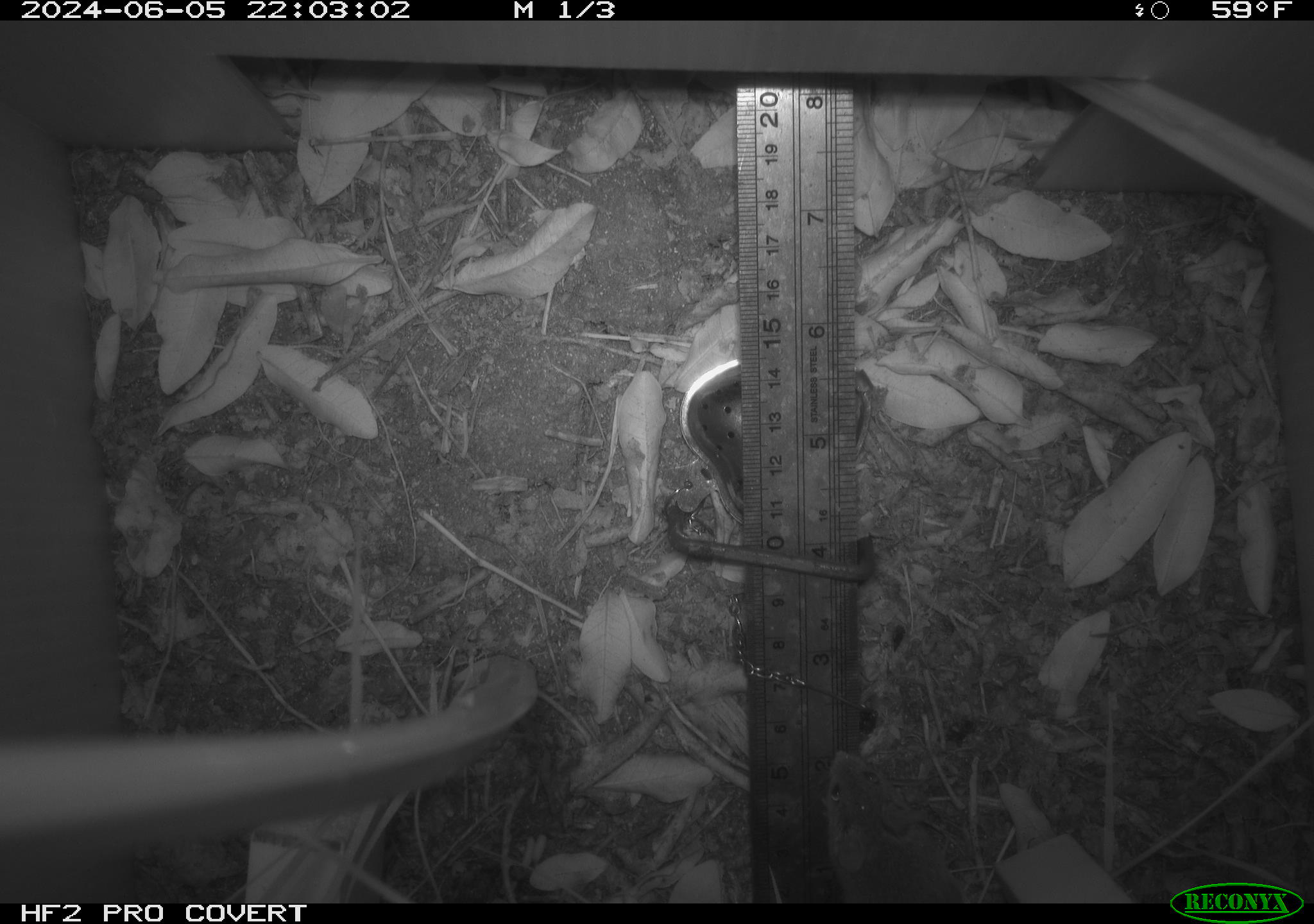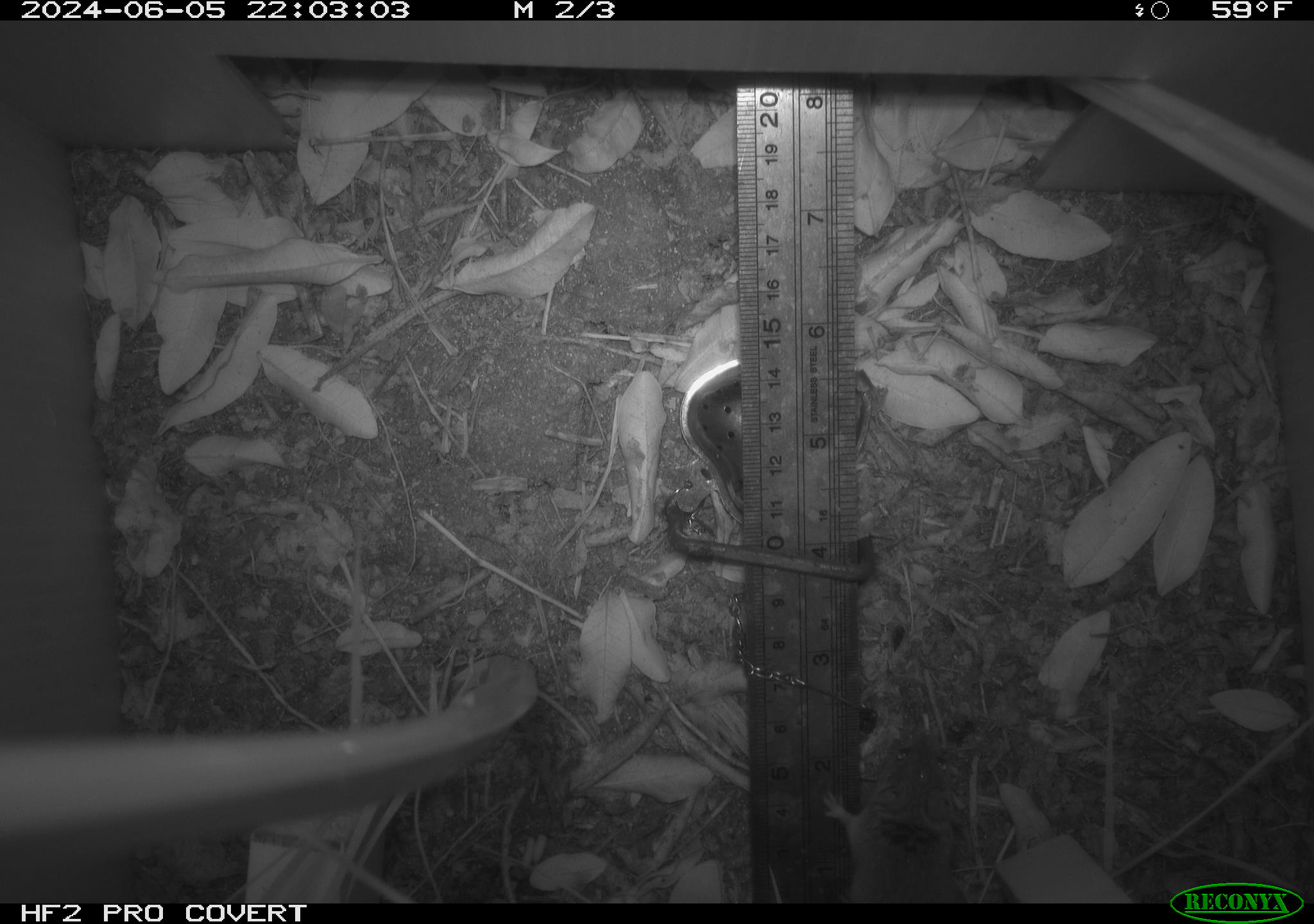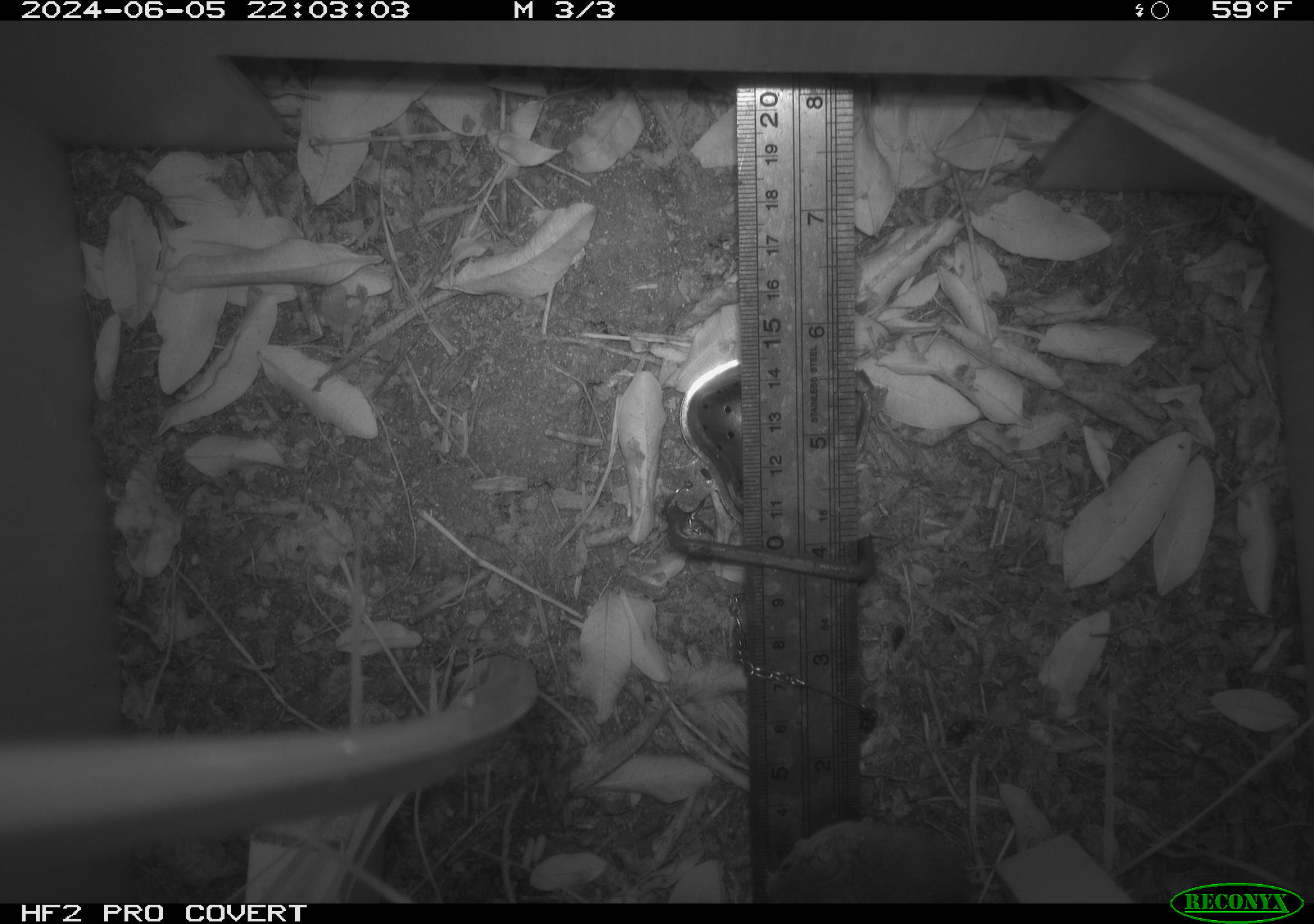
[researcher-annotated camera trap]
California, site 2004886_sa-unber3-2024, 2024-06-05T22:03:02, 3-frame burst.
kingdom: Animalia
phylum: Chordata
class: Mammalia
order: Rodentia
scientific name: Rodentia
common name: mouse species